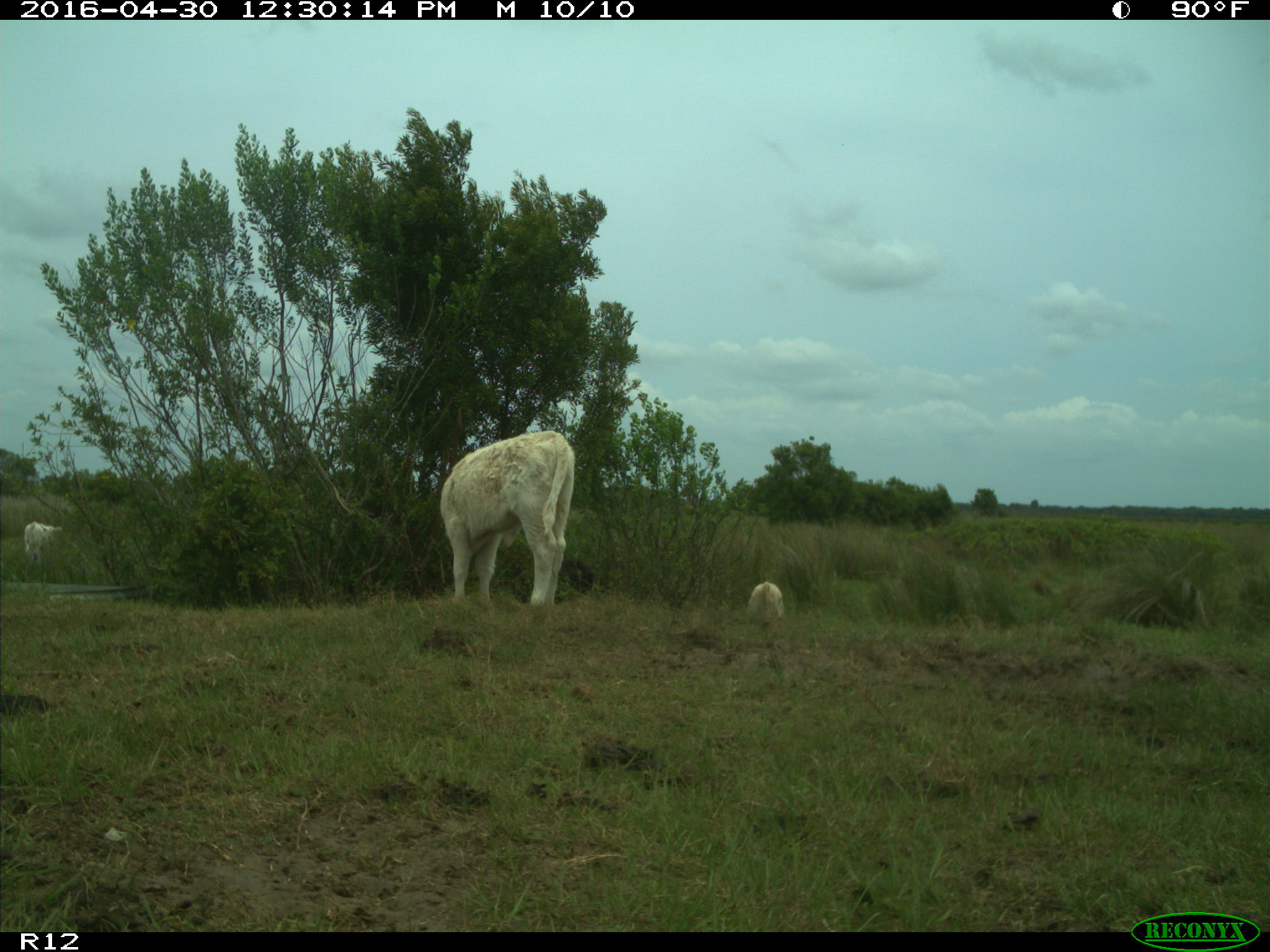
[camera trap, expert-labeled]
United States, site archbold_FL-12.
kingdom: Animalia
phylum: Chordata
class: Mammalia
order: Artiodactyla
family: Bovidae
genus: Bos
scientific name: Bos taurus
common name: domestic cow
Bos taurus (domestic cow).